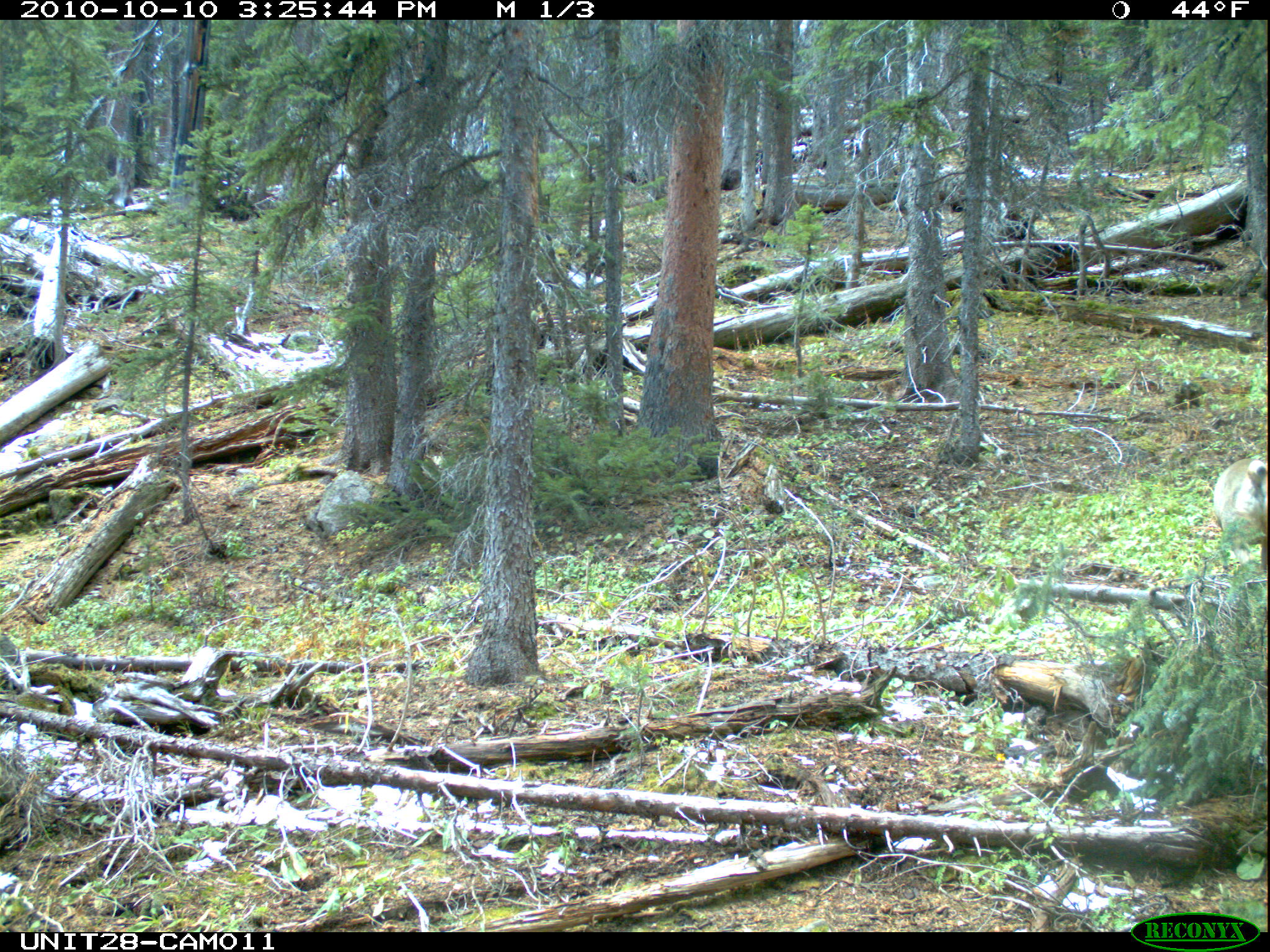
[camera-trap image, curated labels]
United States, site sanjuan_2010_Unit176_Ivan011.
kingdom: Animalia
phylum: Chordata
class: Mammalia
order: Artiodactyla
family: Cervidae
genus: Odocoileus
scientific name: Odocoileus hemionus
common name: mule deer